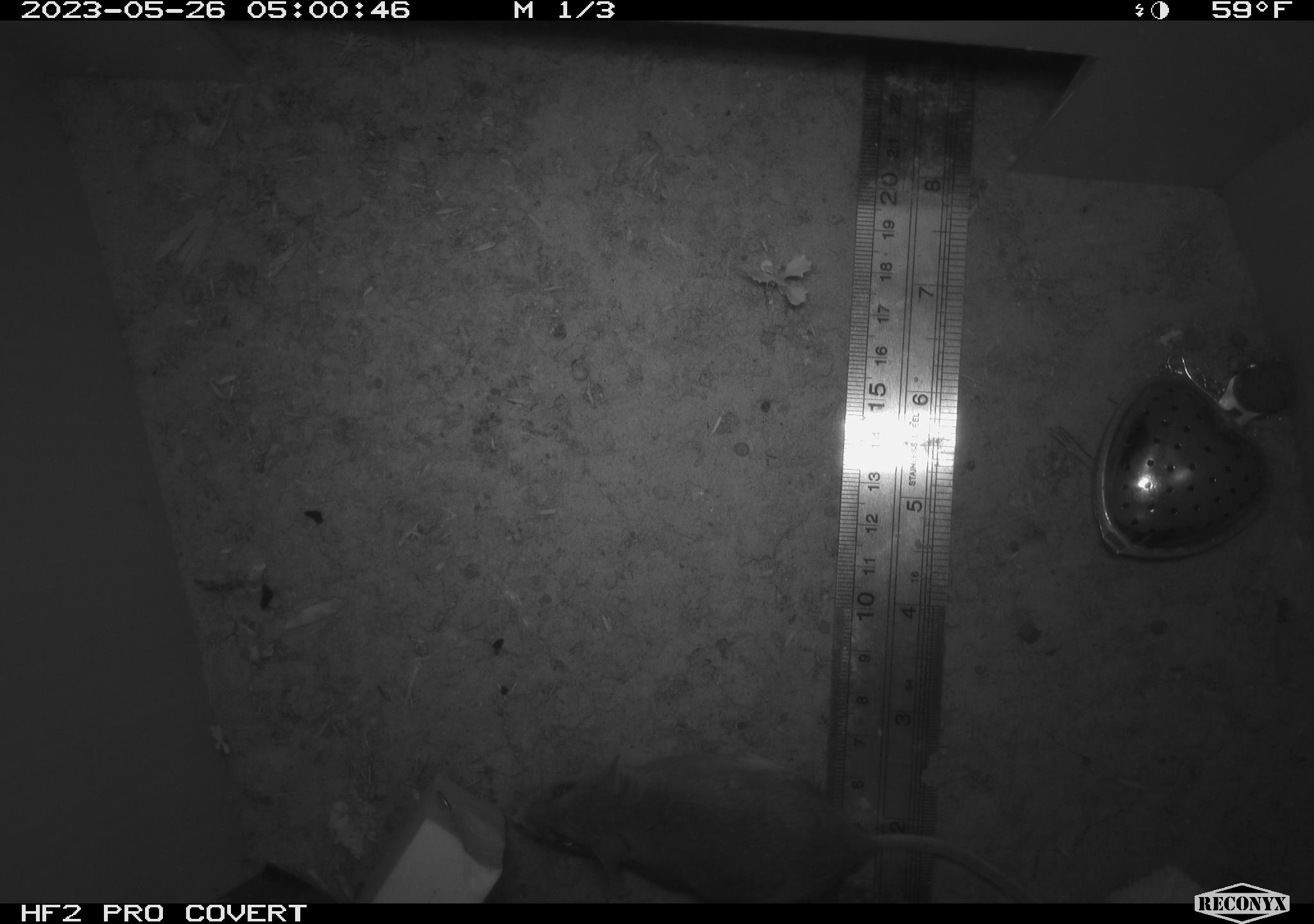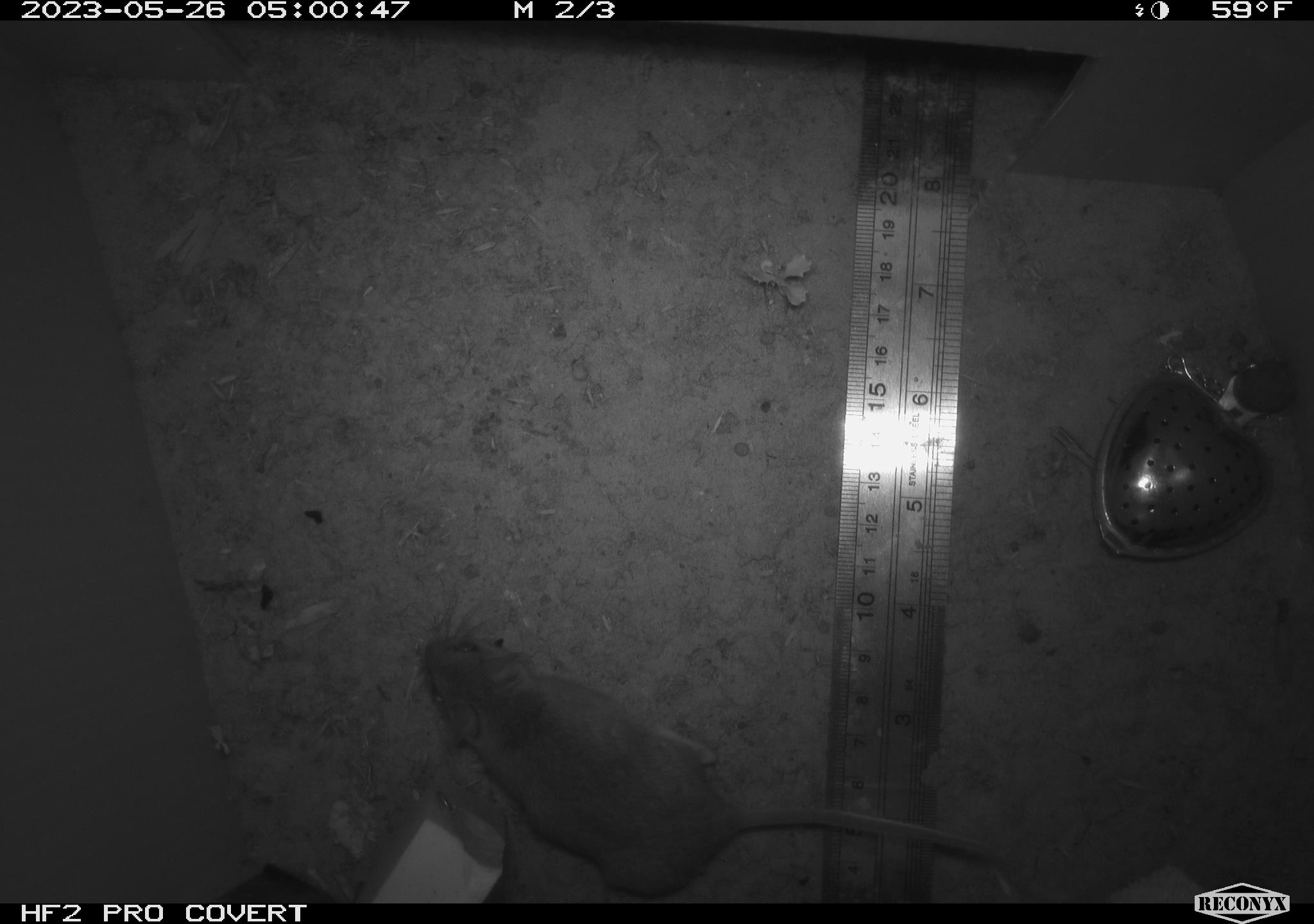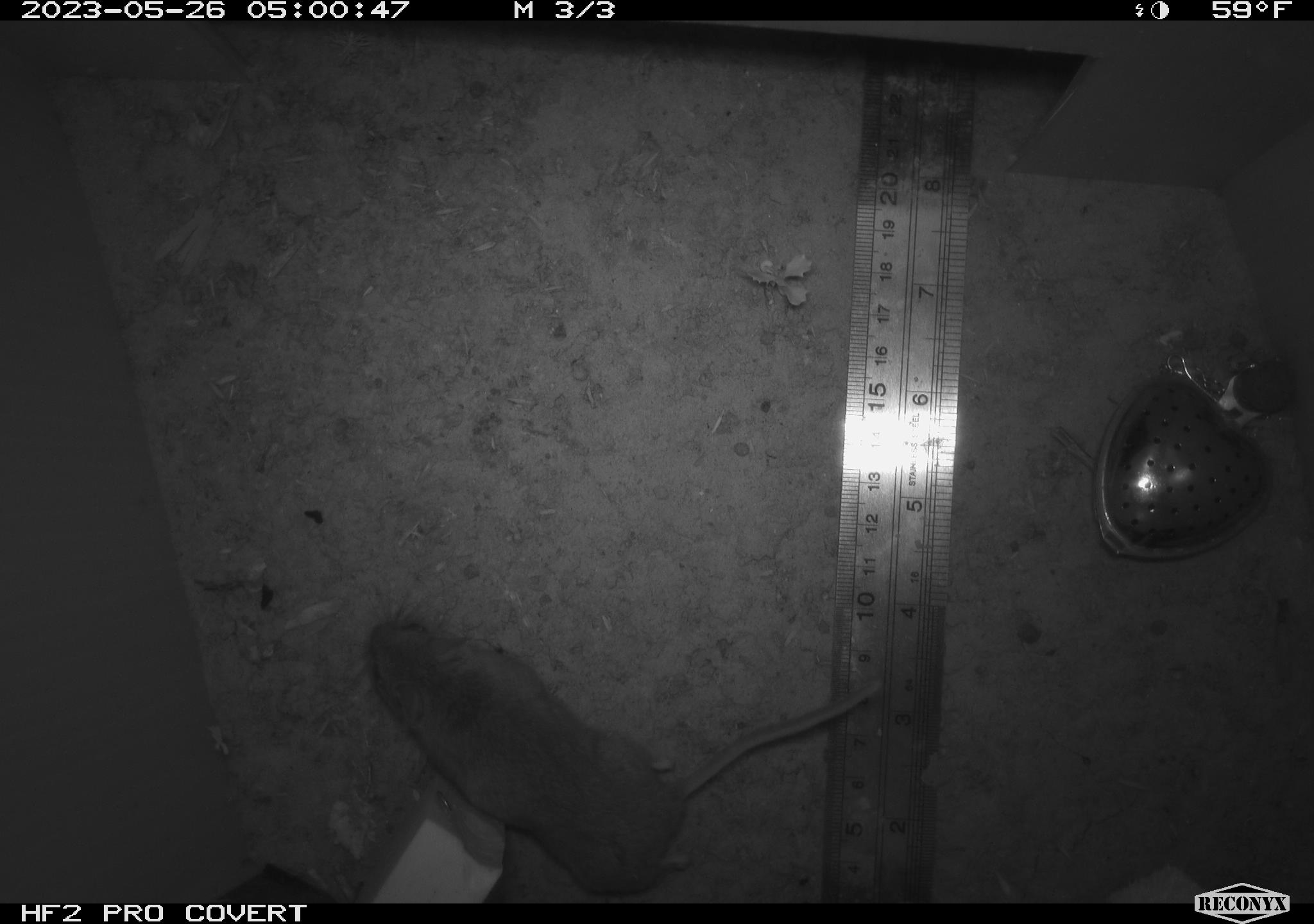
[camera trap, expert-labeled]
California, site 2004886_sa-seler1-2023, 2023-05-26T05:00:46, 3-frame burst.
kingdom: Animalia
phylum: Chordata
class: Mammalia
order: Rodentia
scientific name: Rodentia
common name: mouse species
Mouse species (Rodentia).